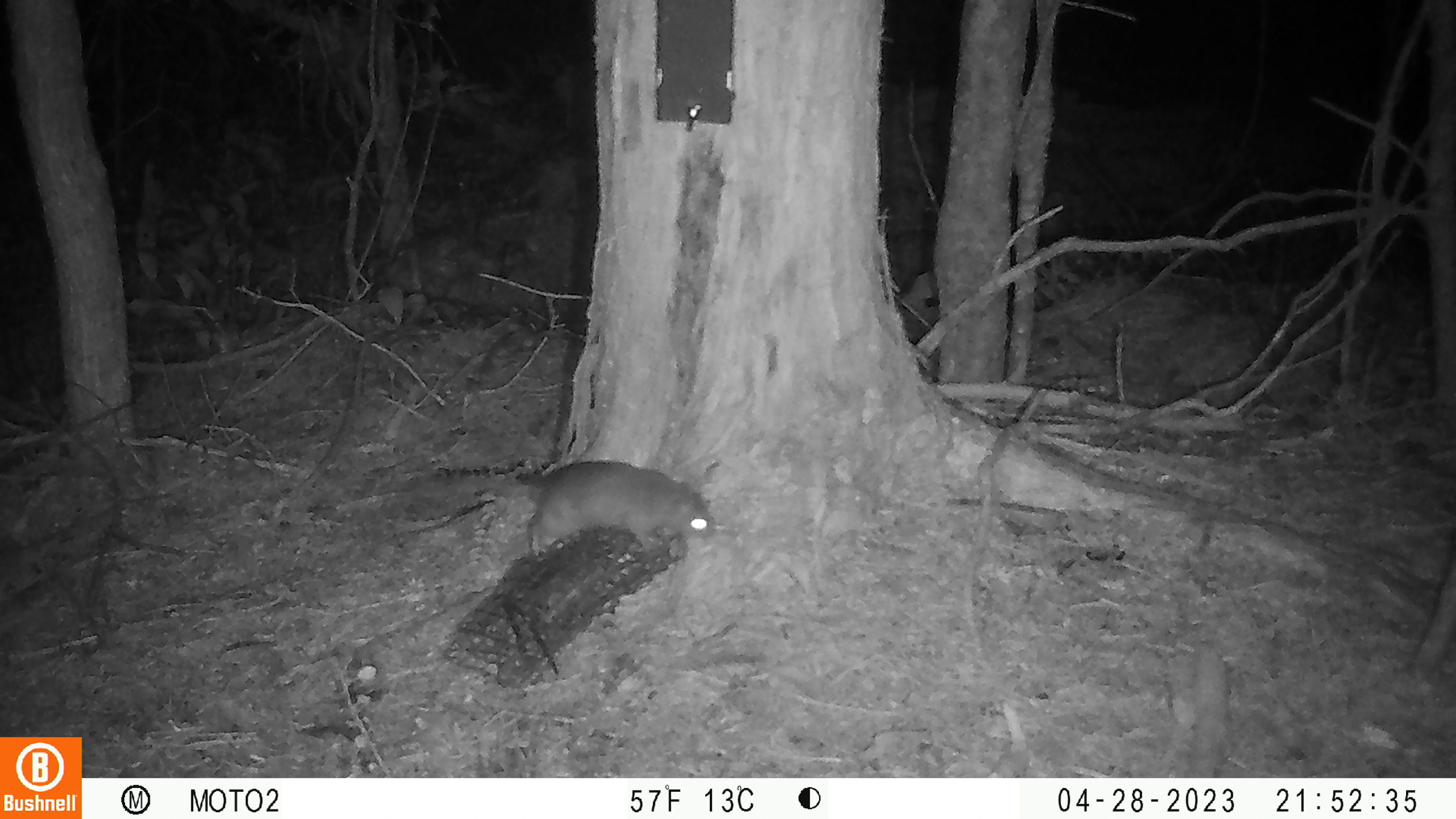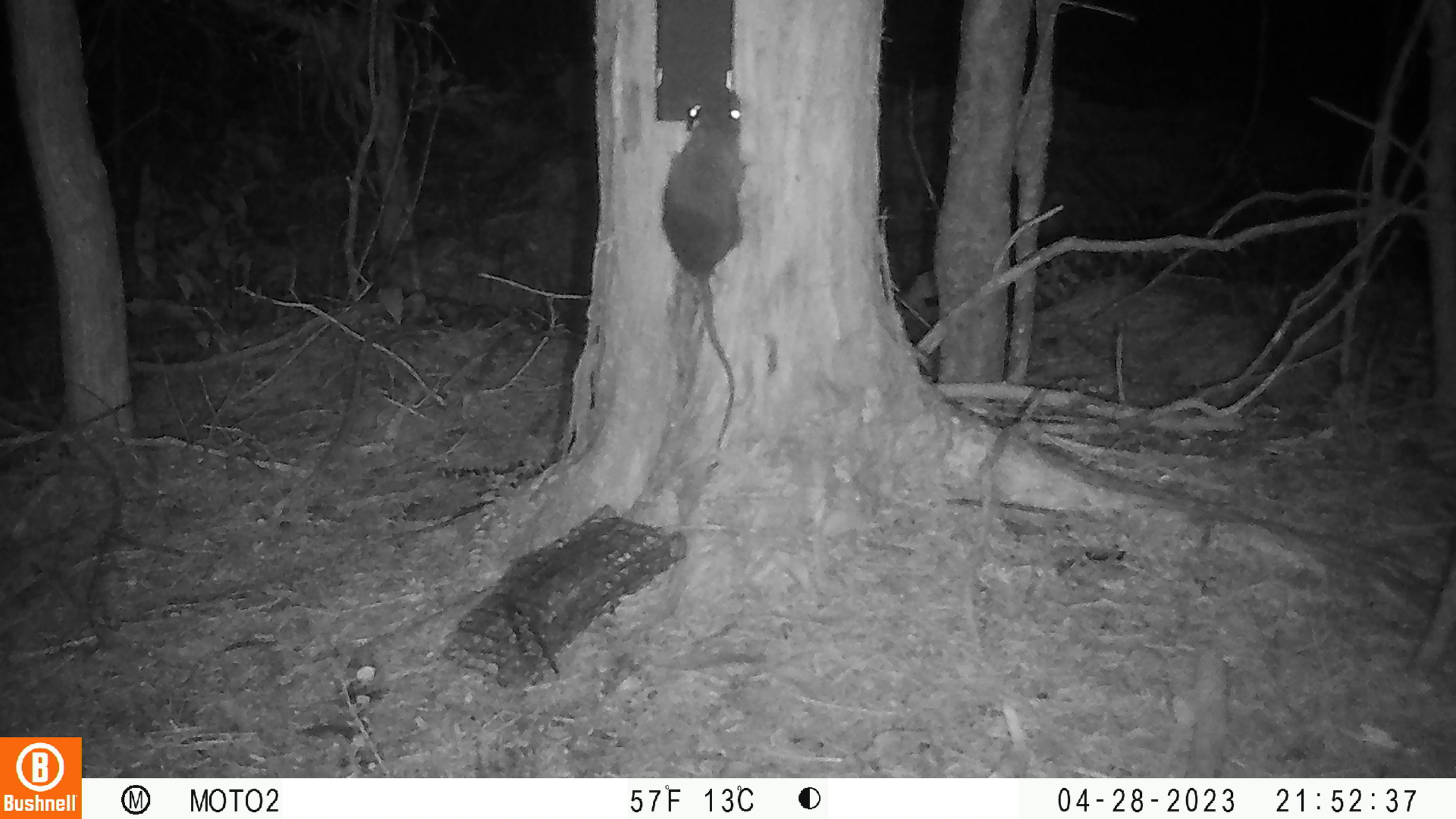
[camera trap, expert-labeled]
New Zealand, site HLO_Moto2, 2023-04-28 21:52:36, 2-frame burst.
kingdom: Animalia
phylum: Chordata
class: Mammalia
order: Rodentia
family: Muridae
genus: Rattus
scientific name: Rattus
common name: rat